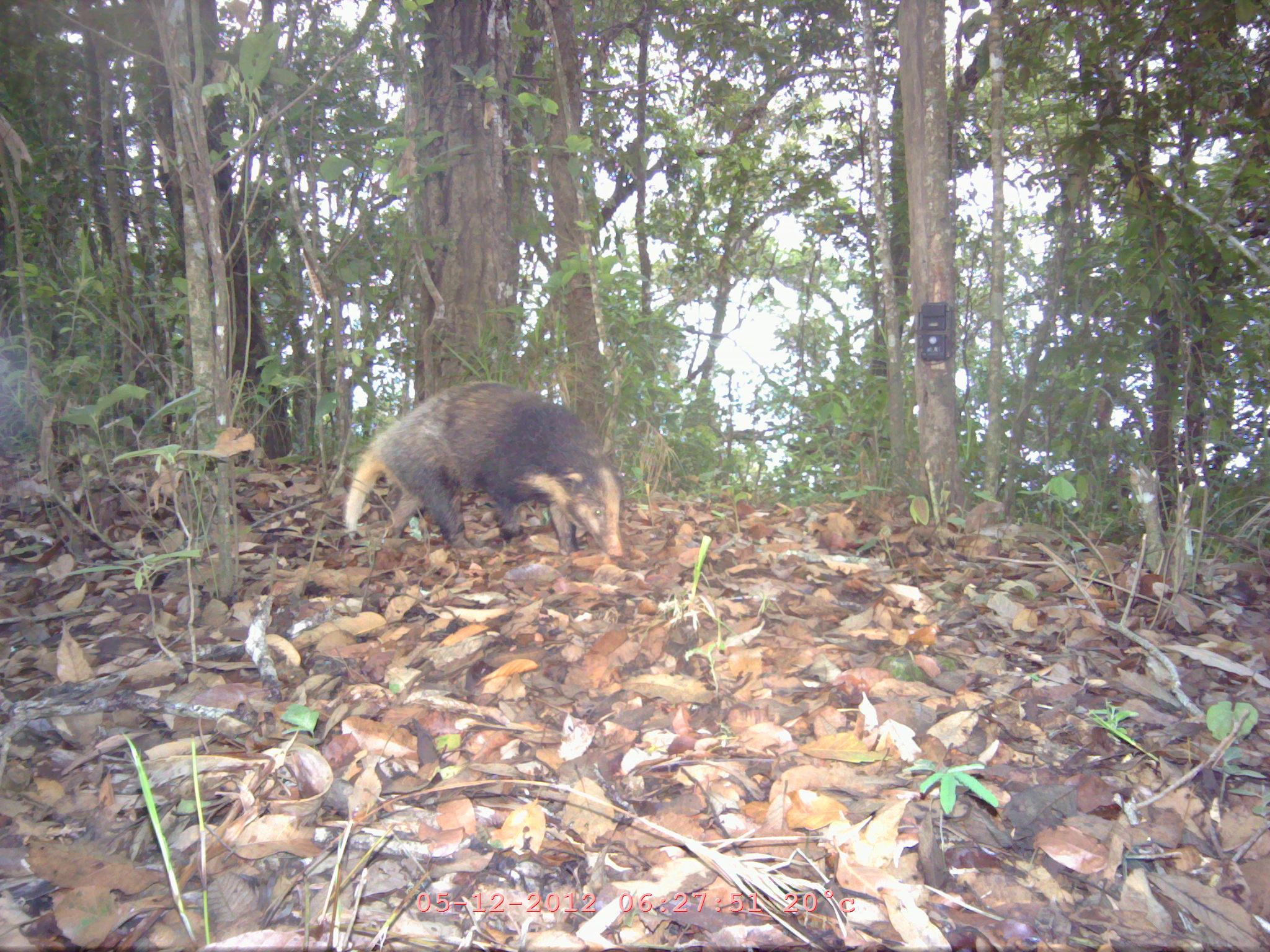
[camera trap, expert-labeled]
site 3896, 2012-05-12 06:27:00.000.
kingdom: Animalia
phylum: Chordata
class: Mammalia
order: Carnivora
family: Mustelidae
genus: Arctonyx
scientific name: Arctonyx collaris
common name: greater hog badger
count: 1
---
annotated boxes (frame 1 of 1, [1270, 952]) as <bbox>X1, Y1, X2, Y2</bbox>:
arctonyx collaris: <bbox>342, 378, 620, 558</bbox>